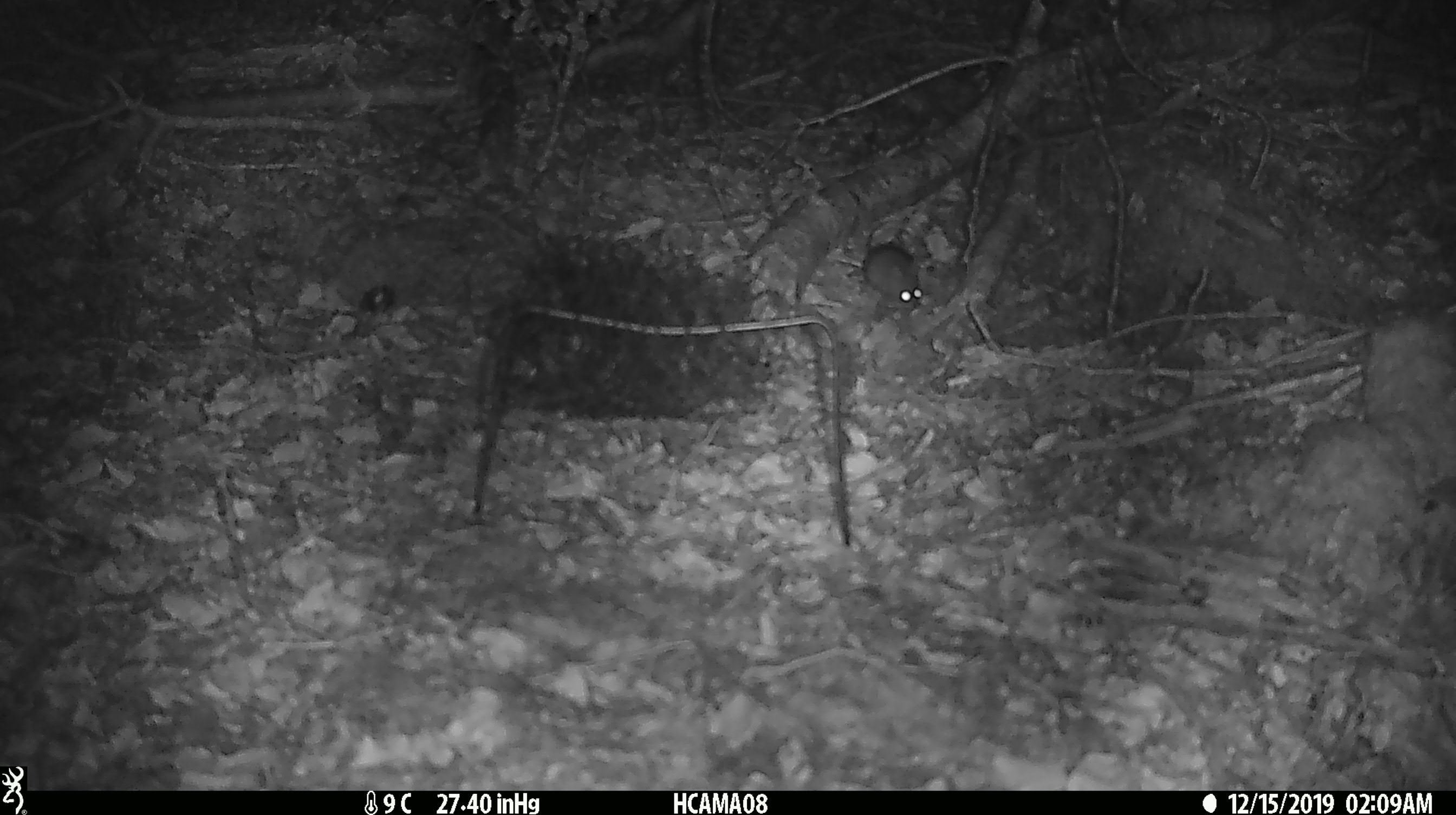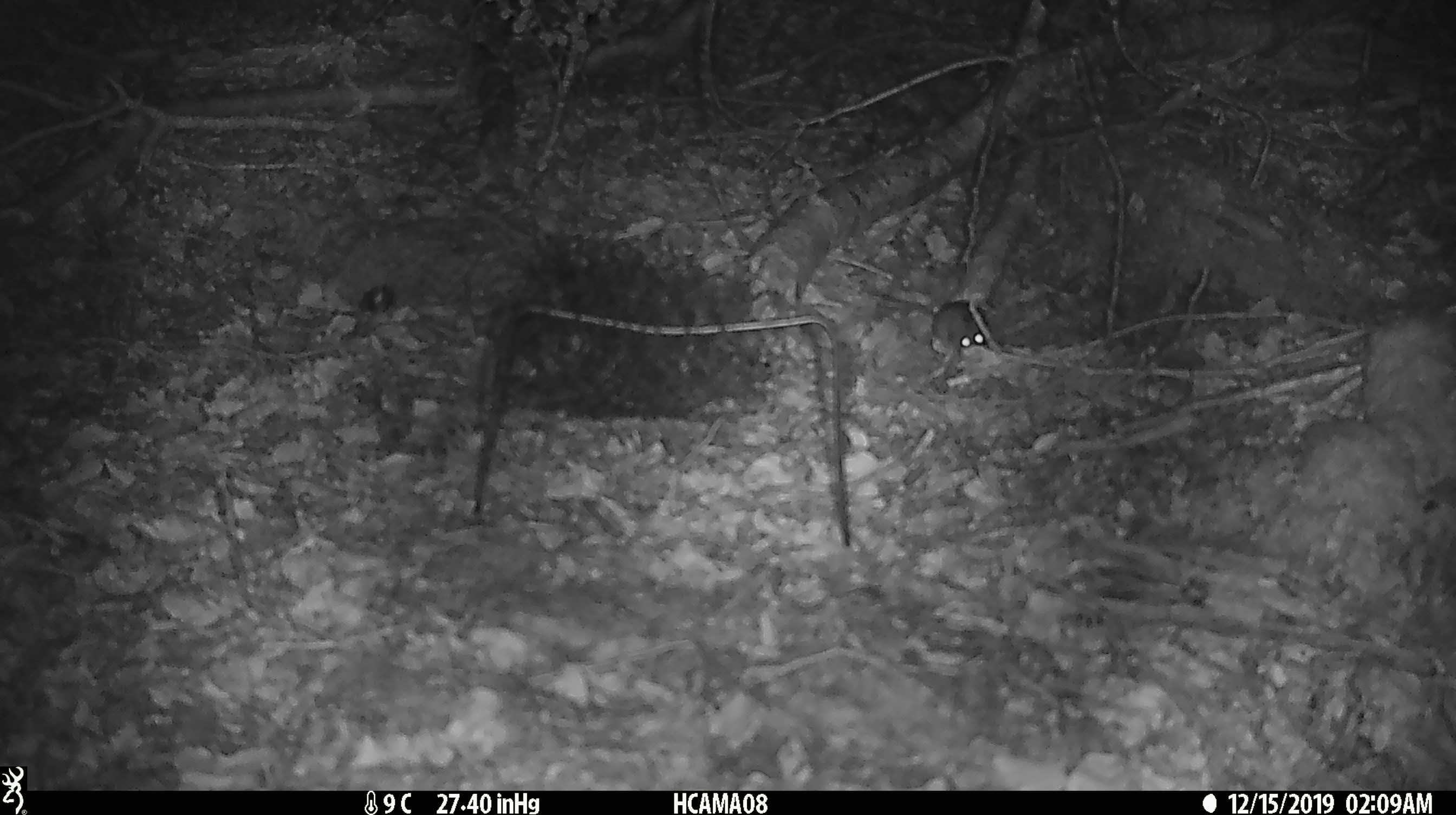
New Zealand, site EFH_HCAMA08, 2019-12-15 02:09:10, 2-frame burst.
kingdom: Animalia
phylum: Chordata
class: Mammalia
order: Rodentia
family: Muridae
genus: Mus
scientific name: Mus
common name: mouse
Mouse (Mus).